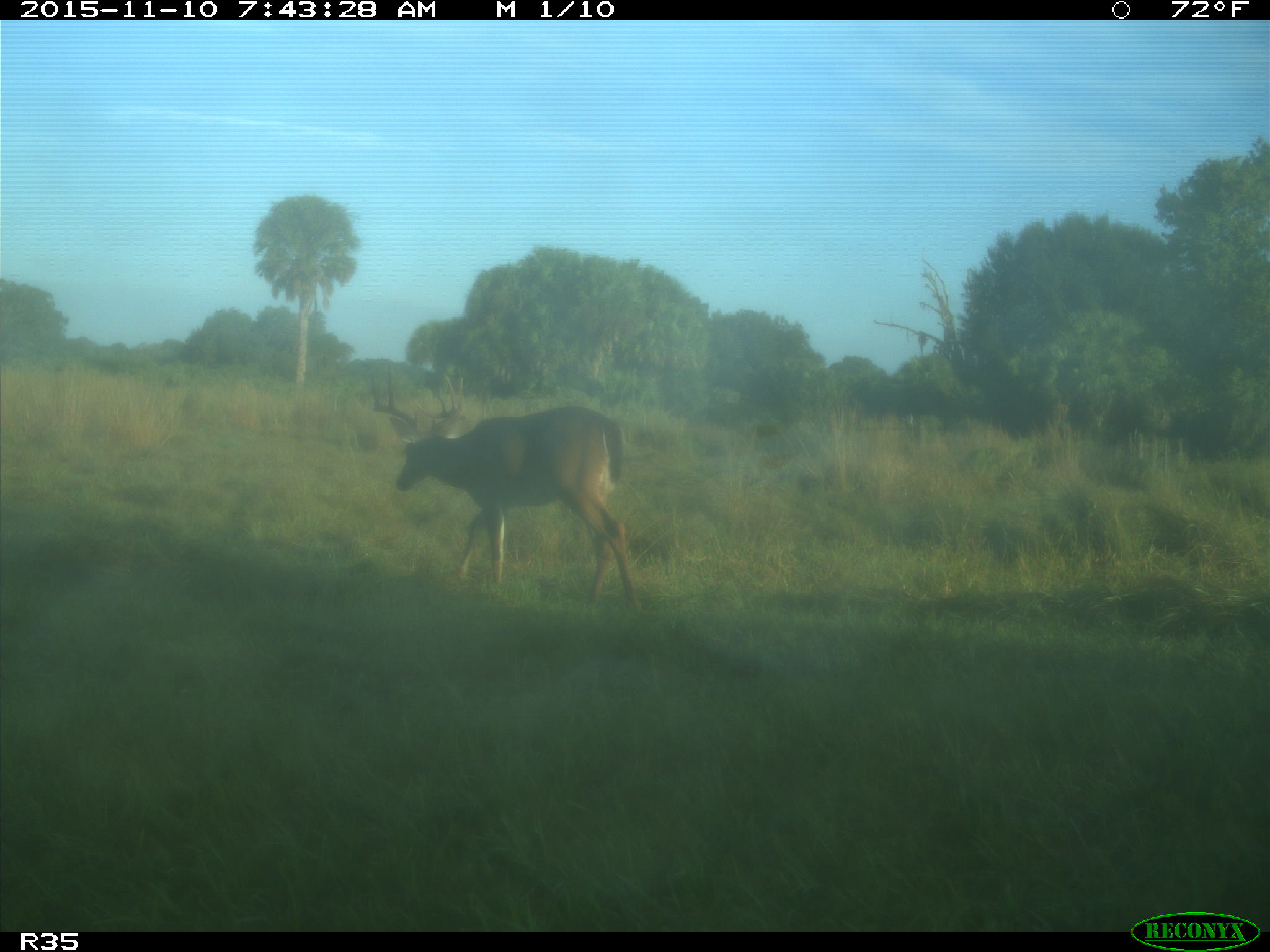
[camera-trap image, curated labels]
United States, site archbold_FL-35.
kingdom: Animalia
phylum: Chordata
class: Mammalia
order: Artiodactyla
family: Cervidae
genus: Odocoileus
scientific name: Odocoileus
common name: deer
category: unidentified deer